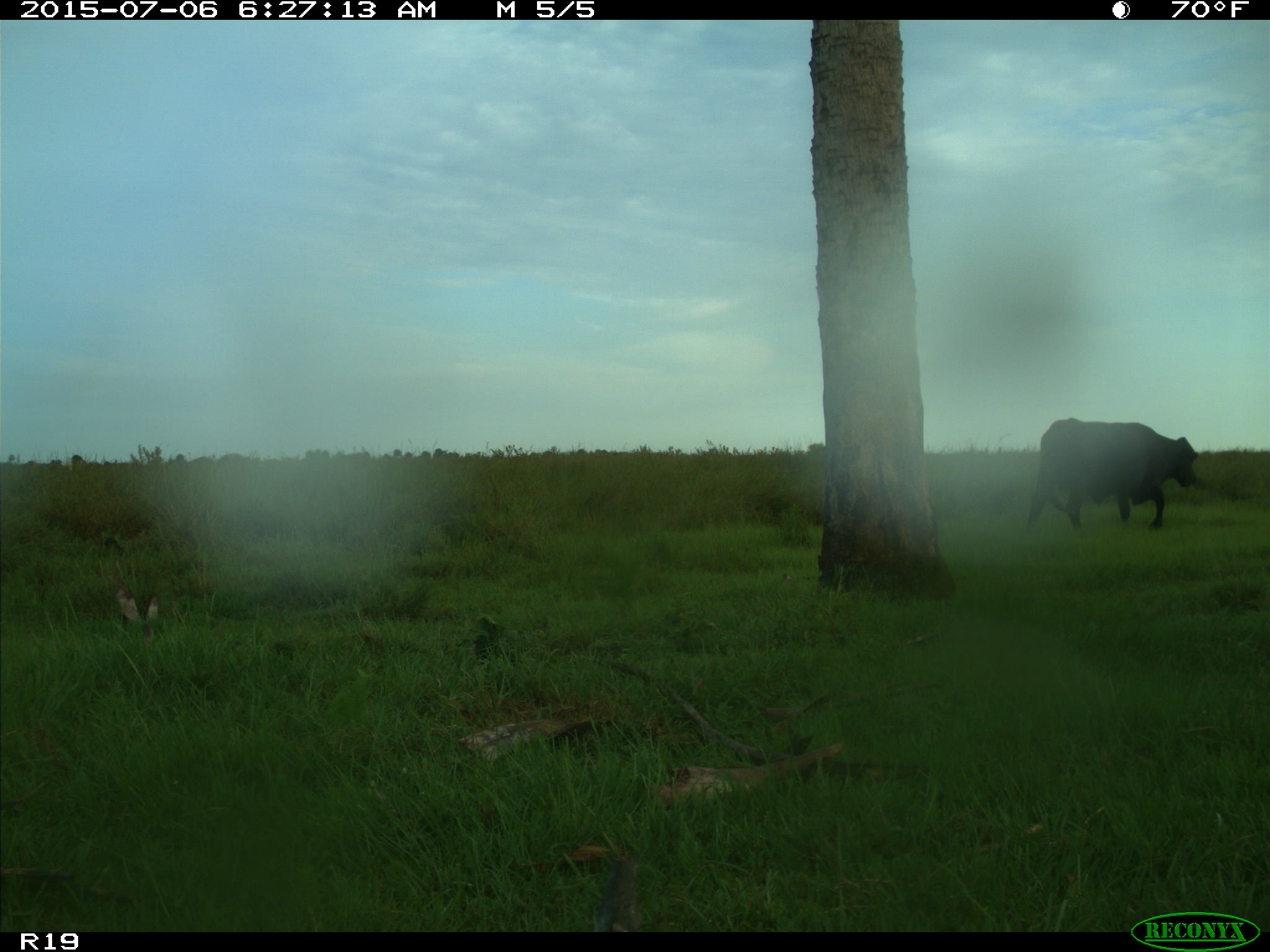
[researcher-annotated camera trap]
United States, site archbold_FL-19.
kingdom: Animalia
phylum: Chordata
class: Mammalia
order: Artiodactyla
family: Bovidae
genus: Bos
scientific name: Bos taurus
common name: domestic cow